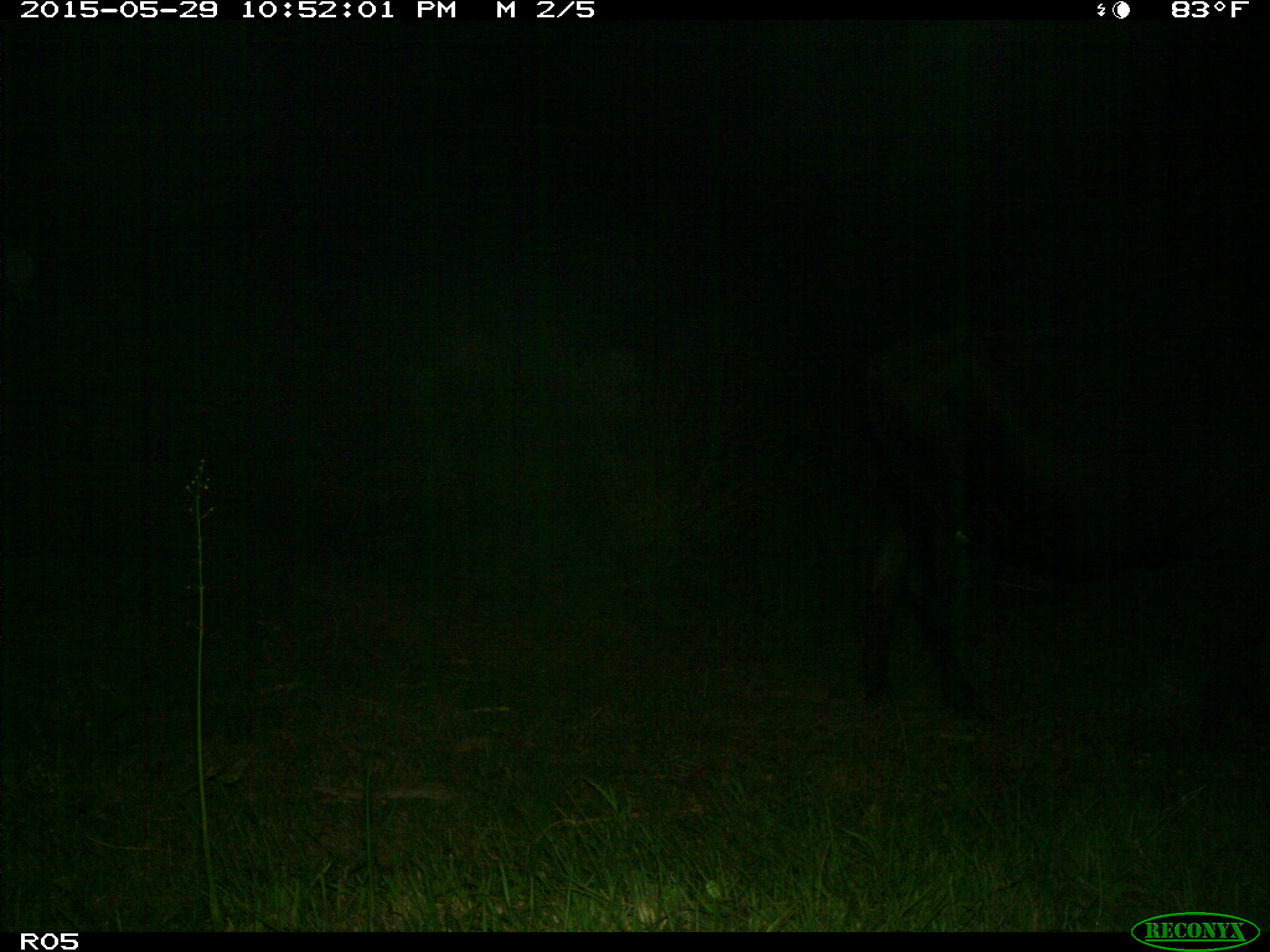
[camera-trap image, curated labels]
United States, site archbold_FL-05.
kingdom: Animalia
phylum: Chordata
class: Mammalia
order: Artiodactyla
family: Bovidae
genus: Bos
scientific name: Bos taurus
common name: domestic cow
Bos taurus (domestic cow).